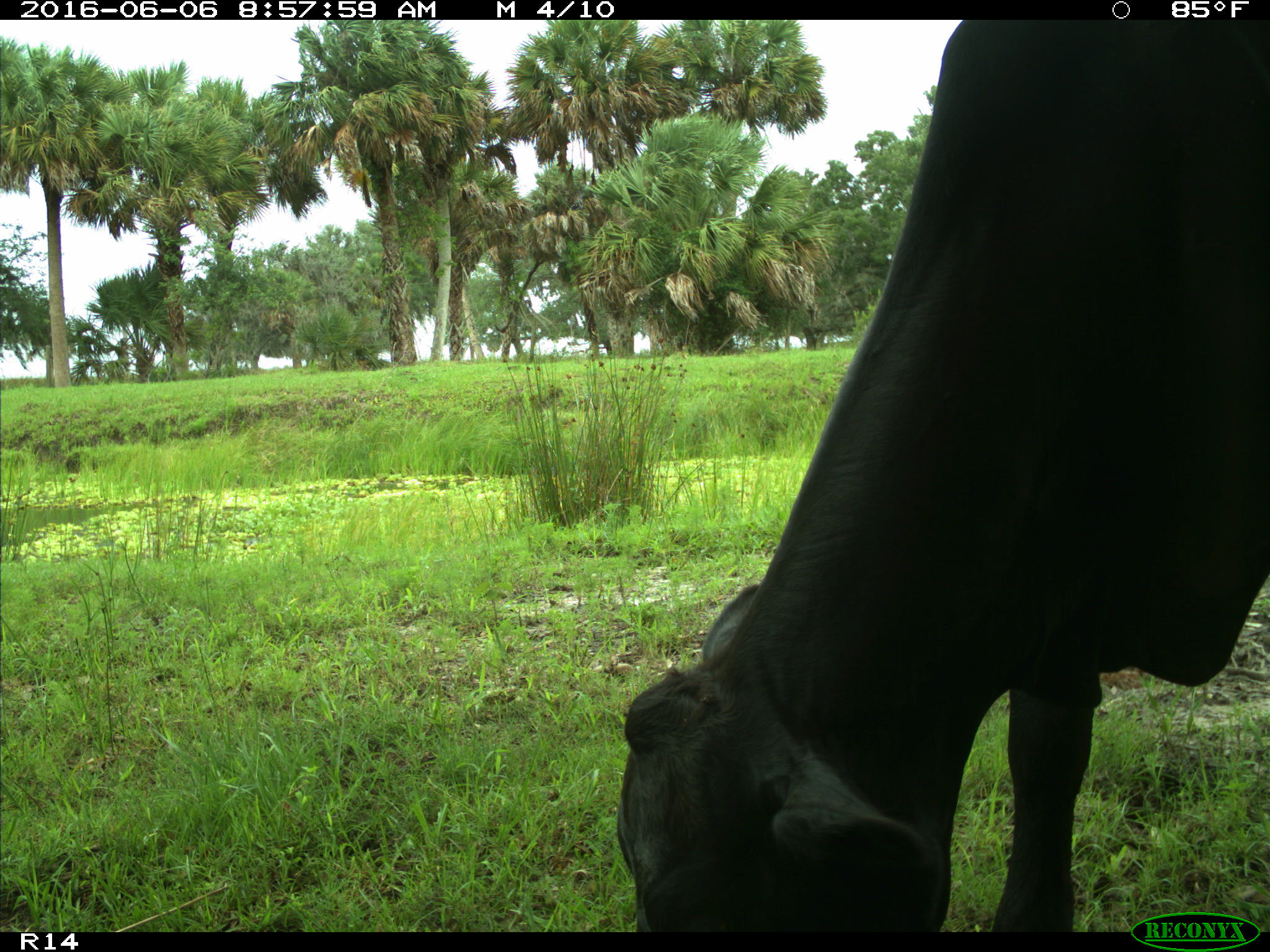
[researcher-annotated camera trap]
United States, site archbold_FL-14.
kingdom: Animalia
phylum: Chordata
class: Mammalia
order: Artiodactyla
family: Bovidae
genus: Bos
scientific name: Bos taurus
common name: domestic cow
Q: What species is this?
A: Bos taurus (domestic cow).